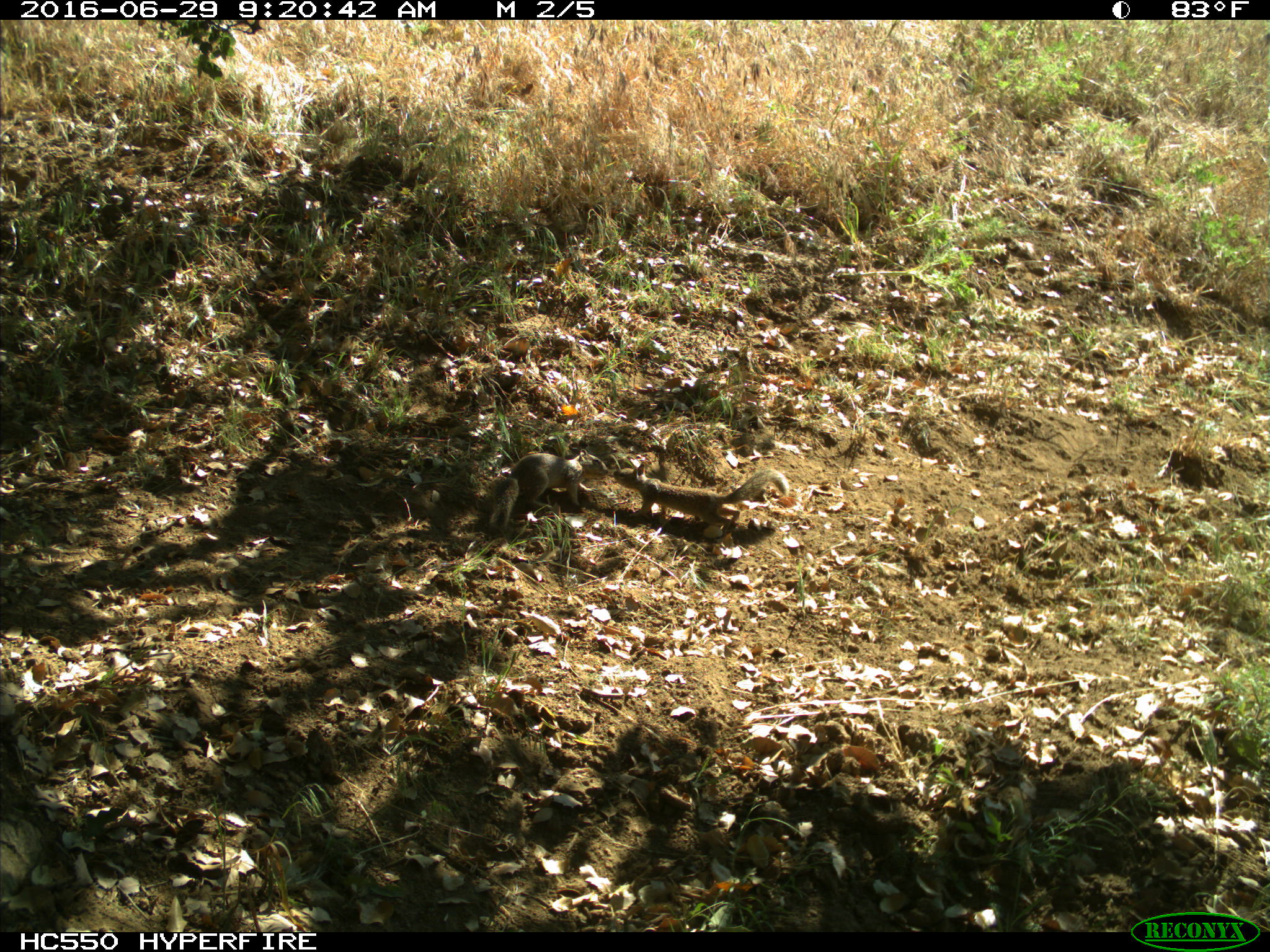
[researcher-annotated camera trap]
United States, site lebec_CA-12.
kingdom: Animalia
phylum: Chordata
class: Mammalia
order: Rodentia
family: Sciuridae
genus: Otospermophilus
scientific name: Otospermophilus beecheyi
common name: california ground squirrel